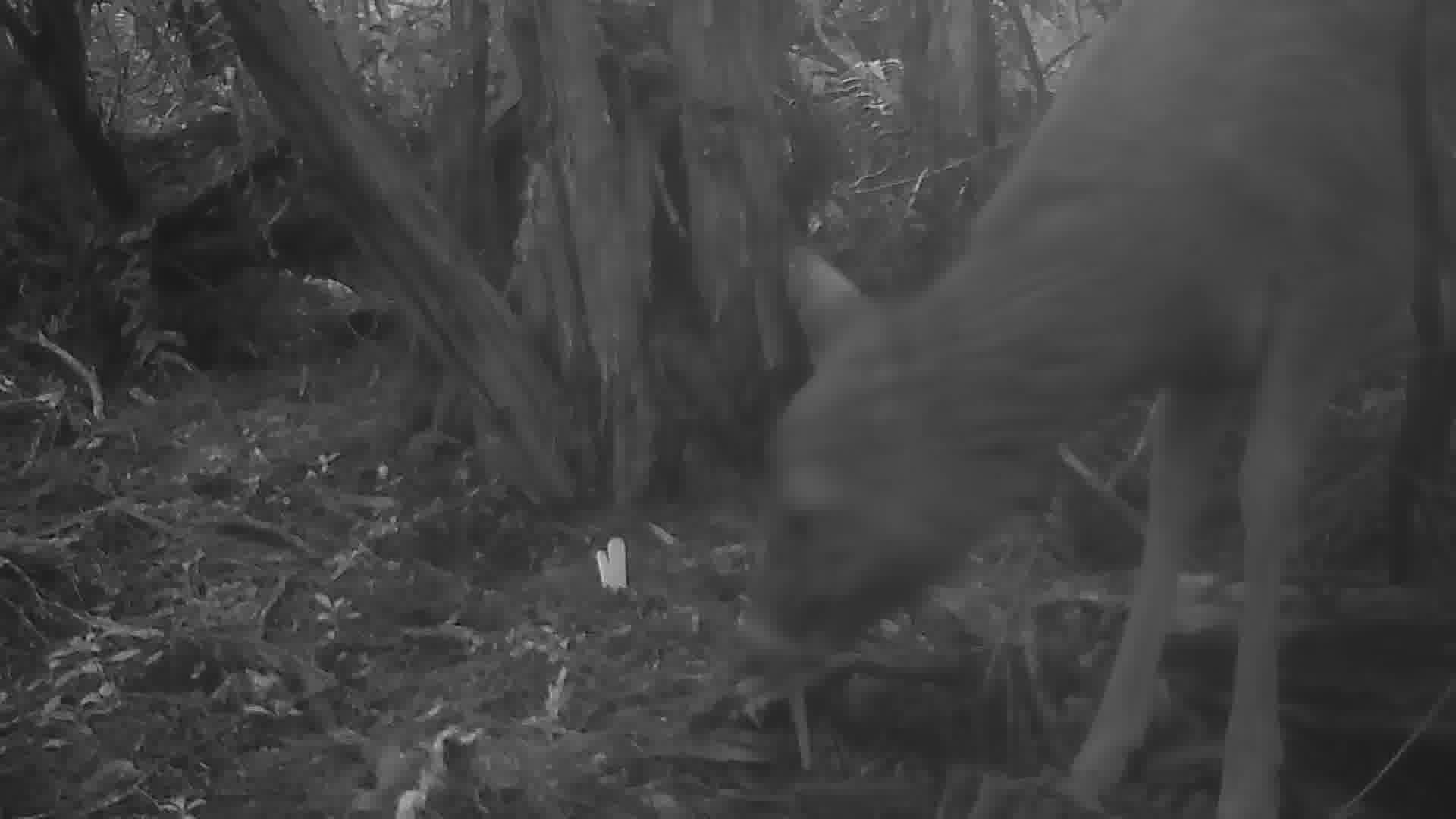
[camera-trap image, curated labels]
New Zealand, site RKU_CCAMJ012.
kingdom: Animalia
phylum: Chordata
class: Mammalia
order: Artiodactyla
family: Cervidae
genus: Odocoileus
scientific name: Odocoileus virginianus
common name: white-tailed deer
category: white tailed deer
White tailed deer (white-tailed deer) (Odocoileus virginianus).